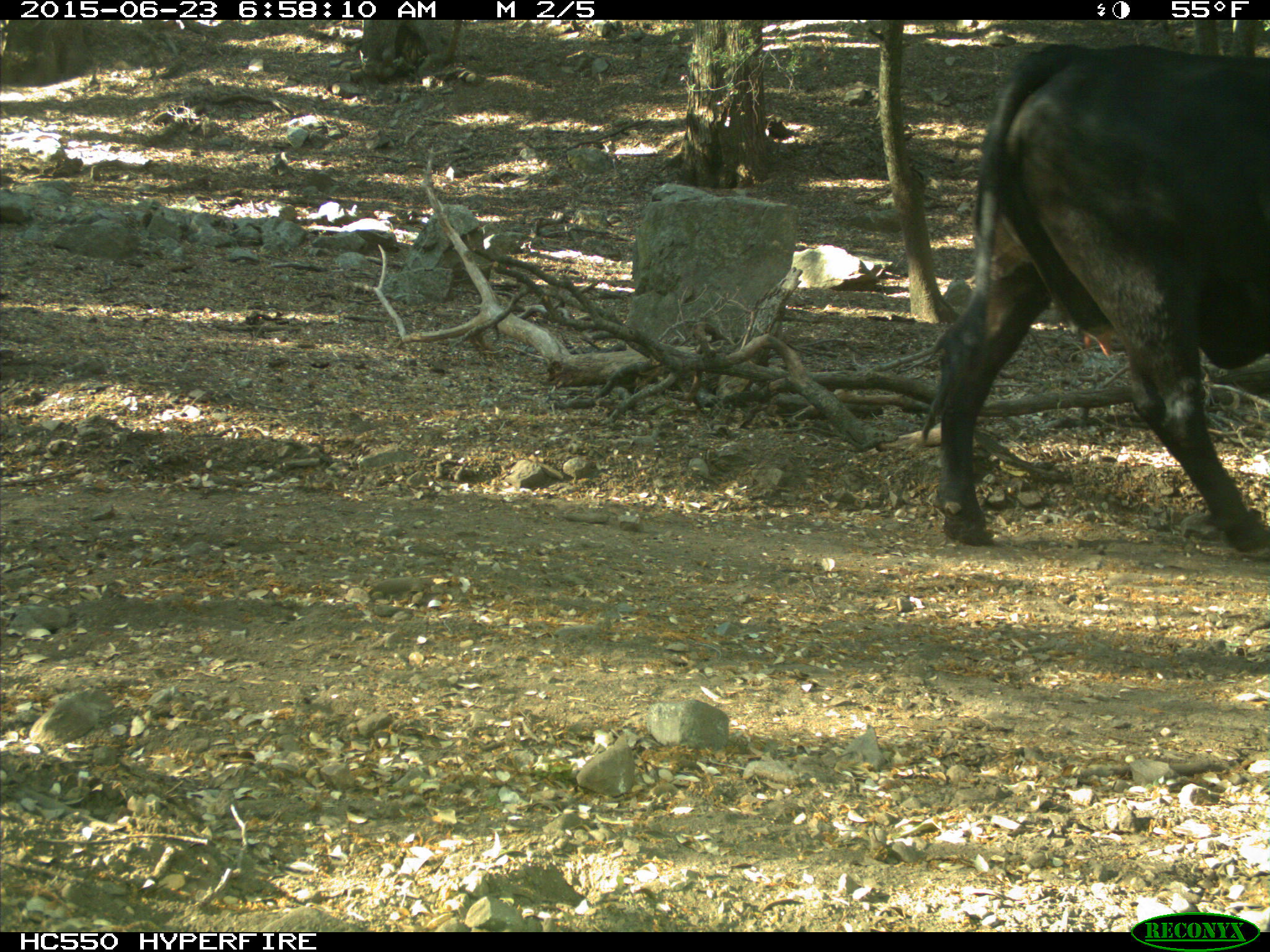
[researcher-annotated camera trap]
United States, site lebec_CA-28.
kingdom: Animalia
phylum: Chordata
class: Mammalia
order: Artiodactyla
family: Bovidae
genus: Bos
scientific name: Bos taurus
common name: domestic cow